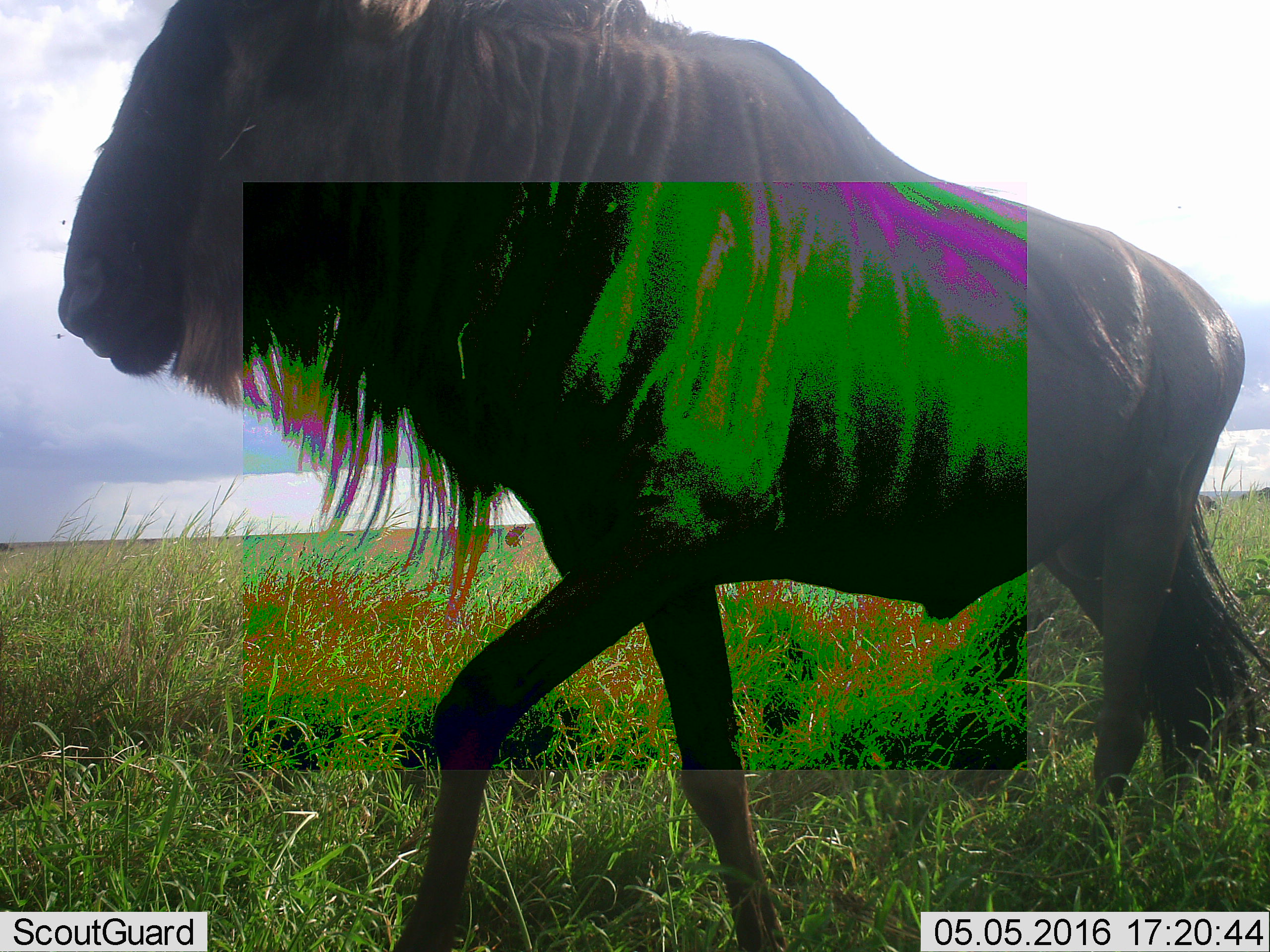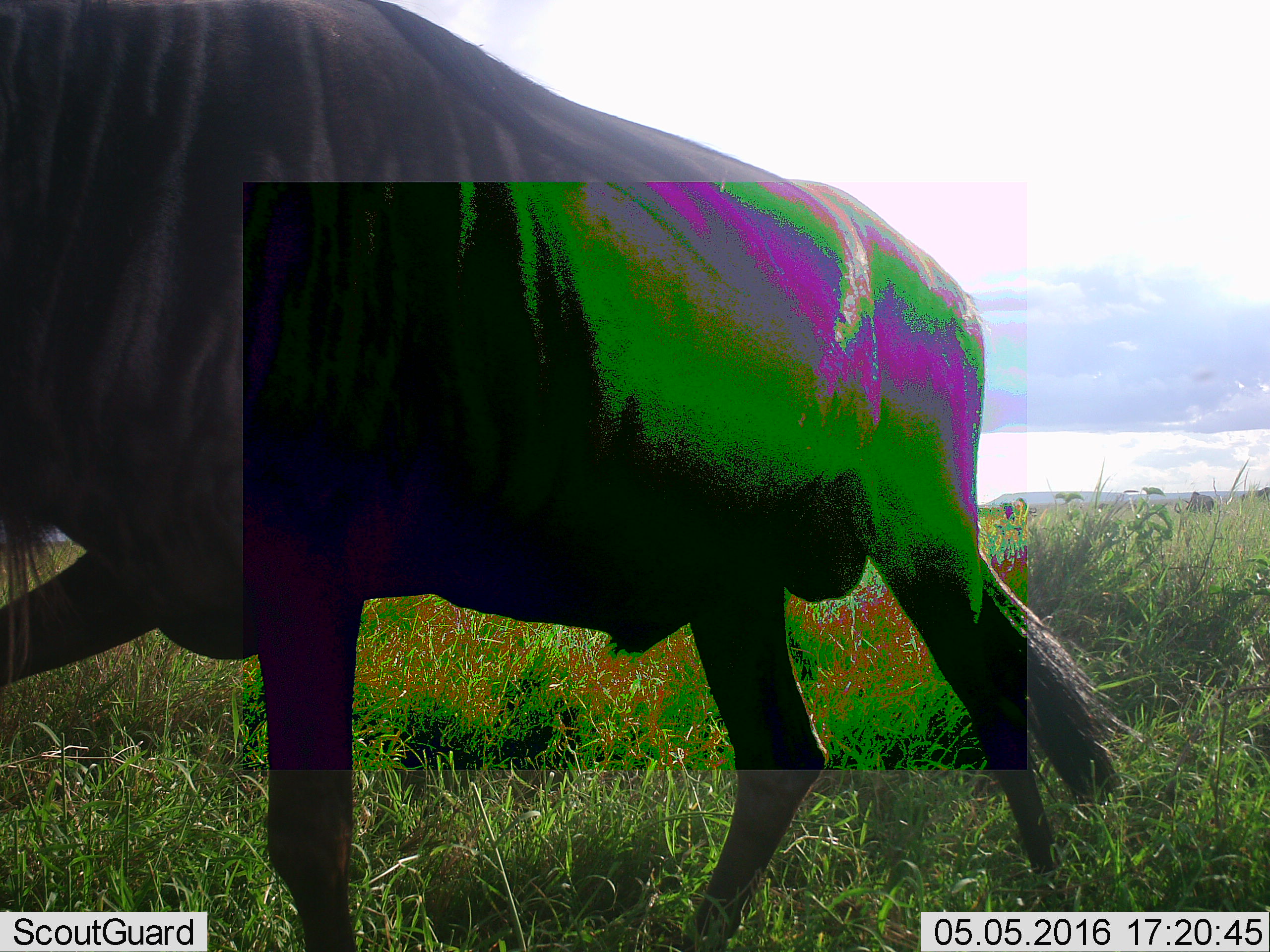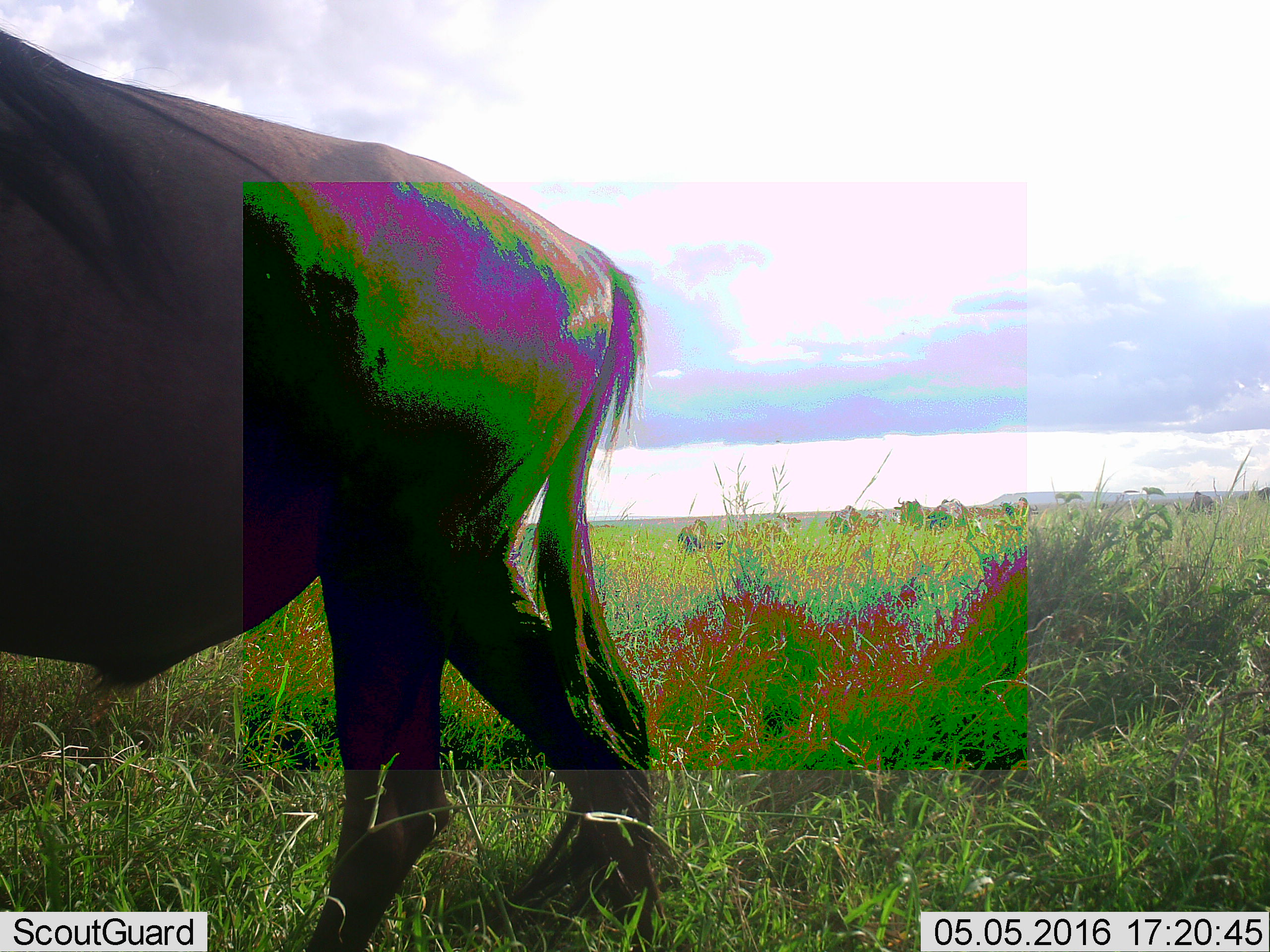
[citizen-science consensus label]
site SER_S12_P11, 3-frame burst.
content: unidentified animal